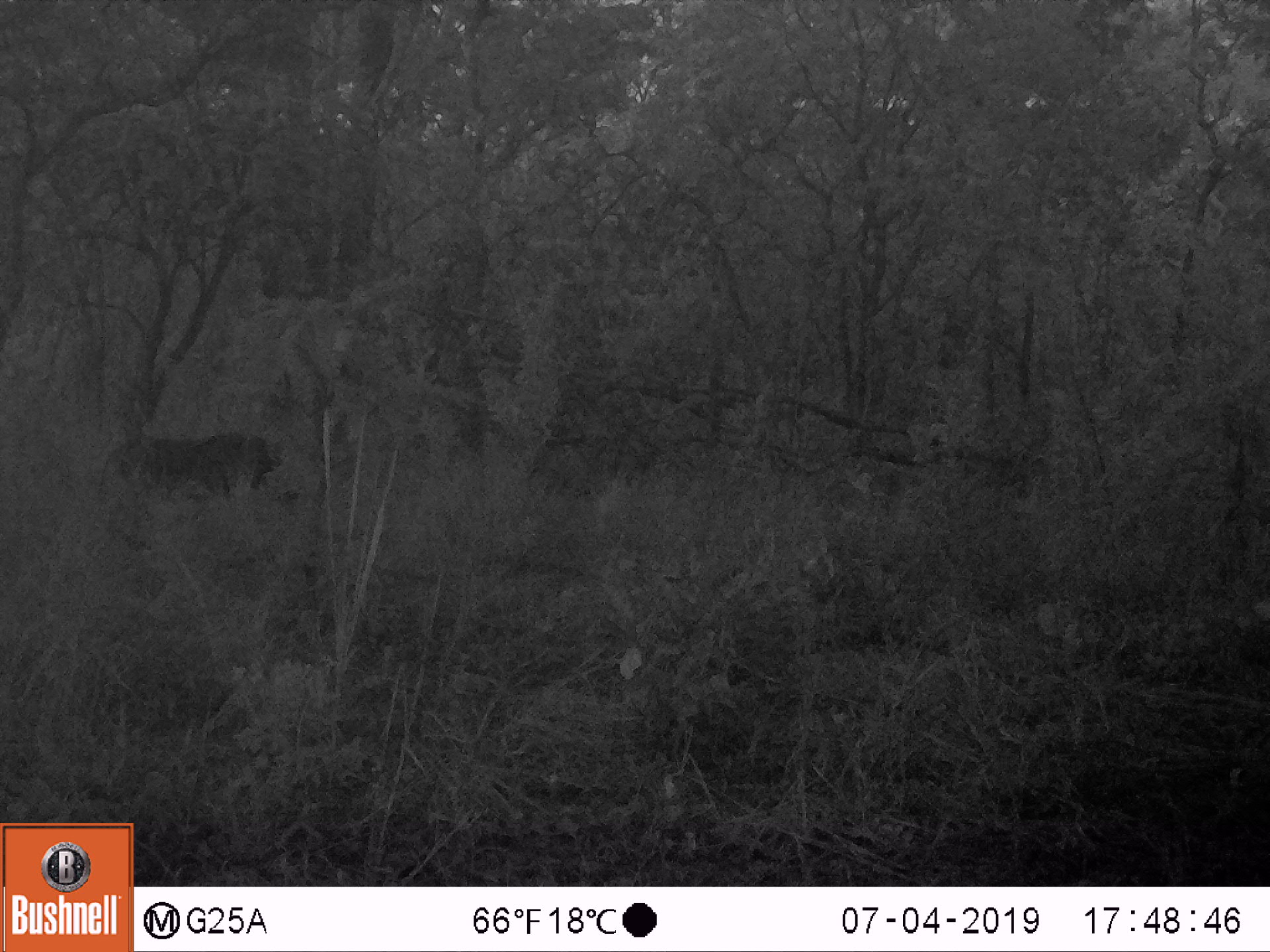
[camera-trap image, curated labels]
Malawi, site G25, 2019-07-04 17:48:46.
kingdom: Animalia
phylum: Chordata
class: Mammalia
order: Artiodactyla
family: Suidae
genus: Potamochoerus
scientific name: Potamochoerus larvatus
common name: bushpig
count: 1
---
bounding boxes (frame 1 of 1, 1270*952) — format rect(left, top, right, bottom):
bushpig: rect(90, 417, 282, 503)